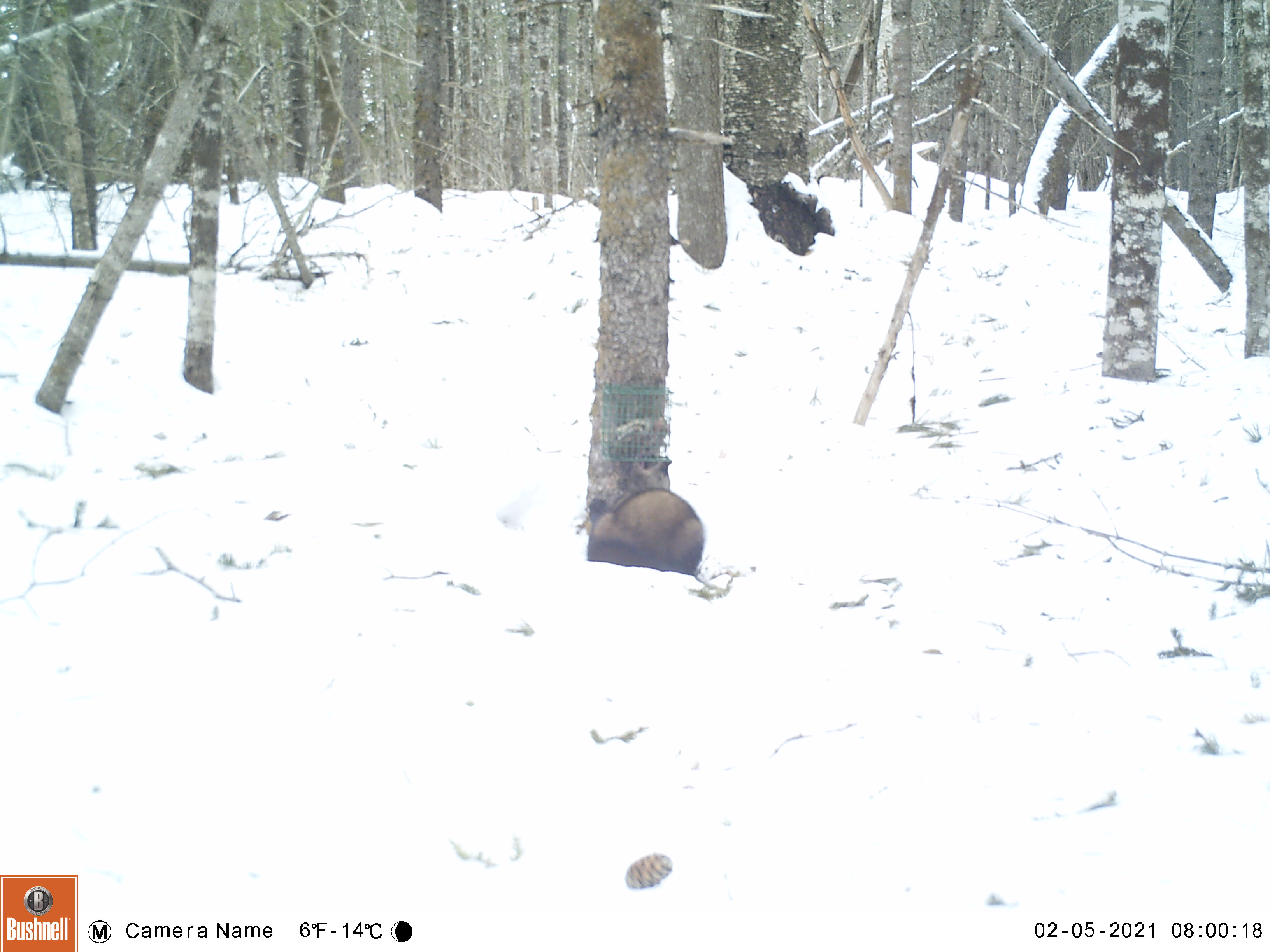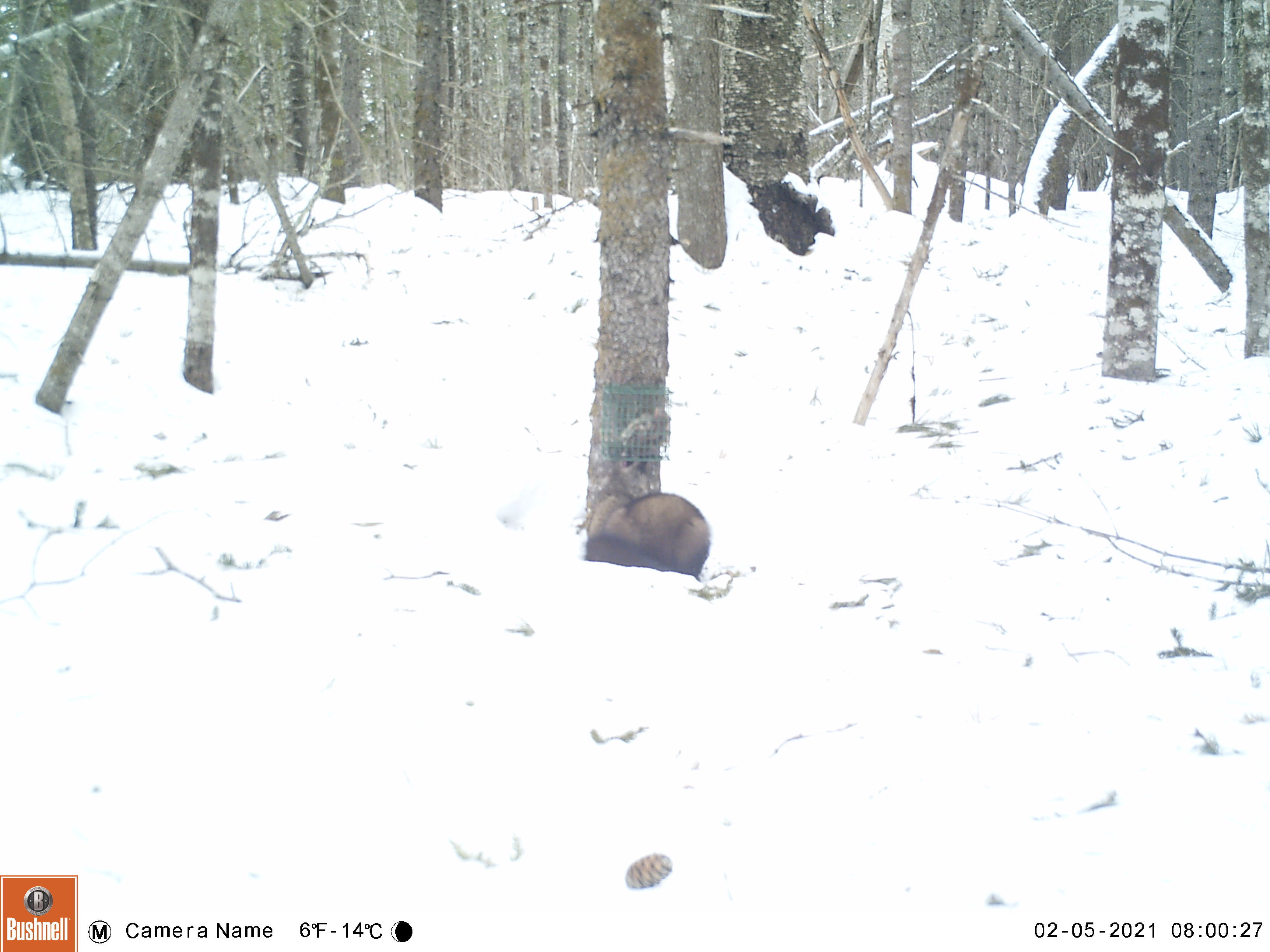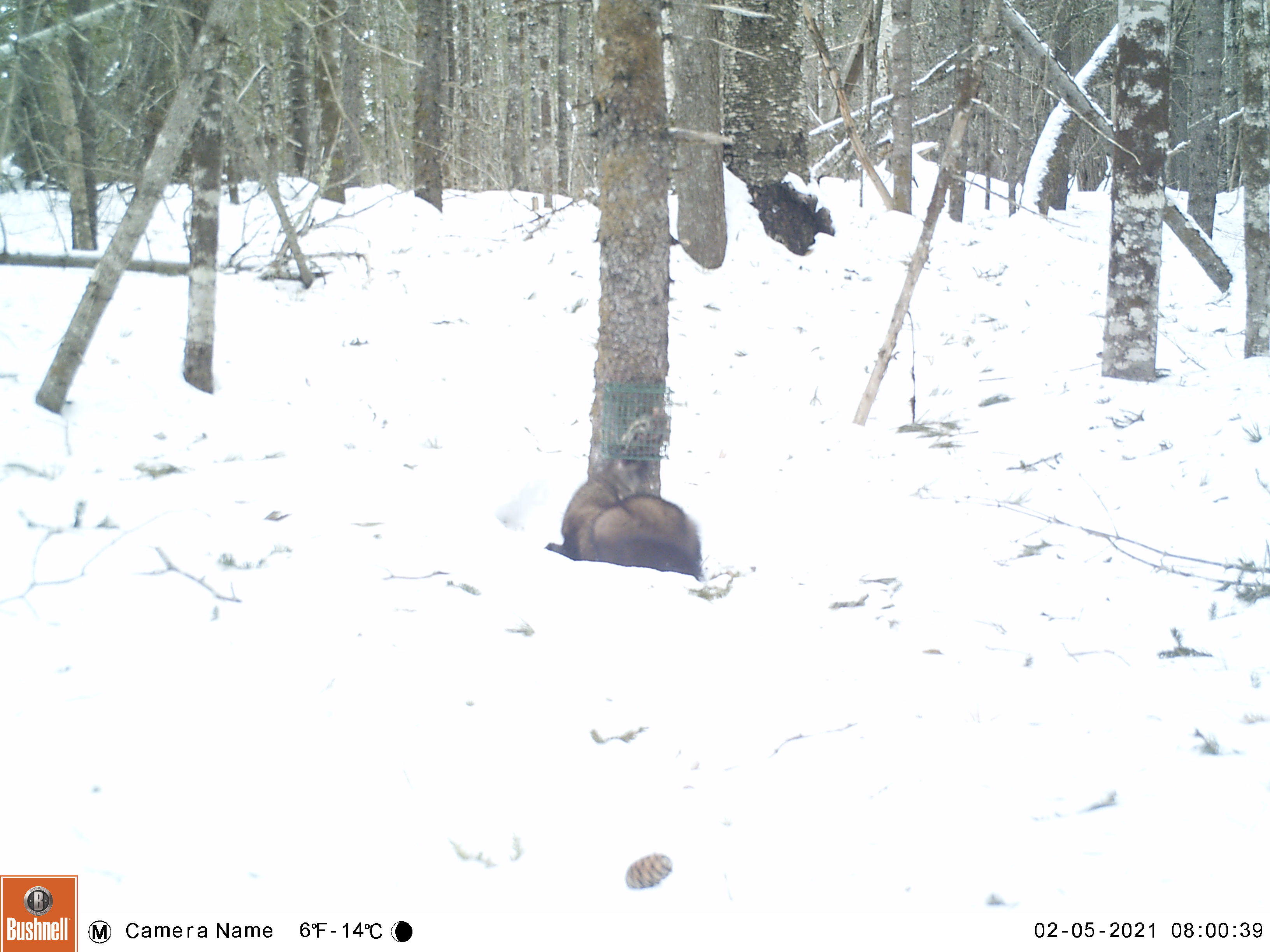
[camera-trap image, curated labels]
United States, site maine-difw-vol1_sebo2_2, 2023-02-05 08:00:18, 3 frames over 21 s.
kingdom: Animalia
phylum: Chordata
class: Mammalia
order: Carnivora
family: Mustelidae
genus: Pekania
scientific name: Pekania pennanti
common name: fisher